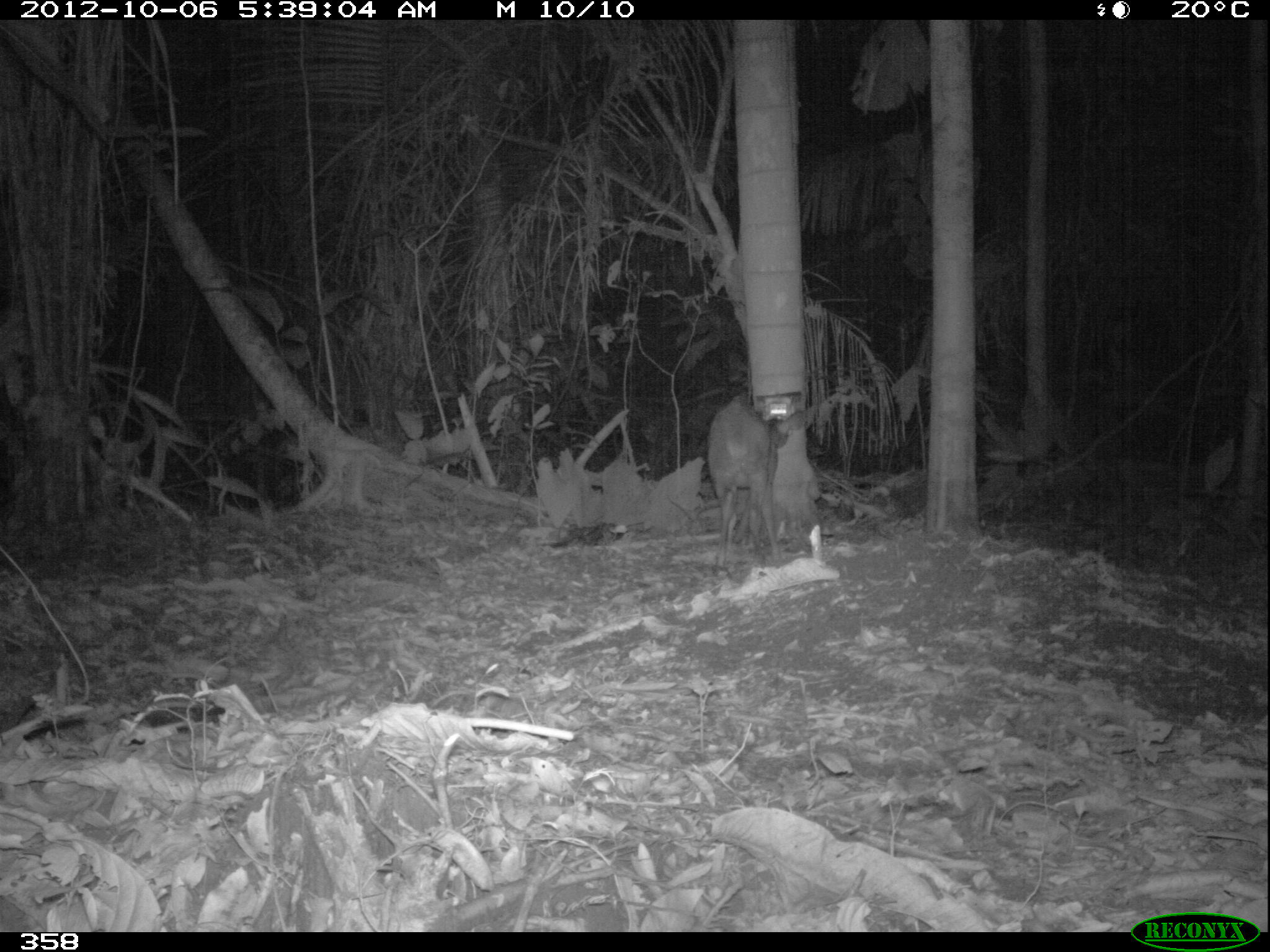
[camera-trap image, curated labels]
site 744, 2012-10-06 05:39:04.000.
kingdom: Animalia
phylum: Chordata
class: Mammalia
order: Artiodactyla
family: Cervidae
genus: Mazama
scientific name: Mazama americana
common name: red brocket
Mazama americana (red brocket).